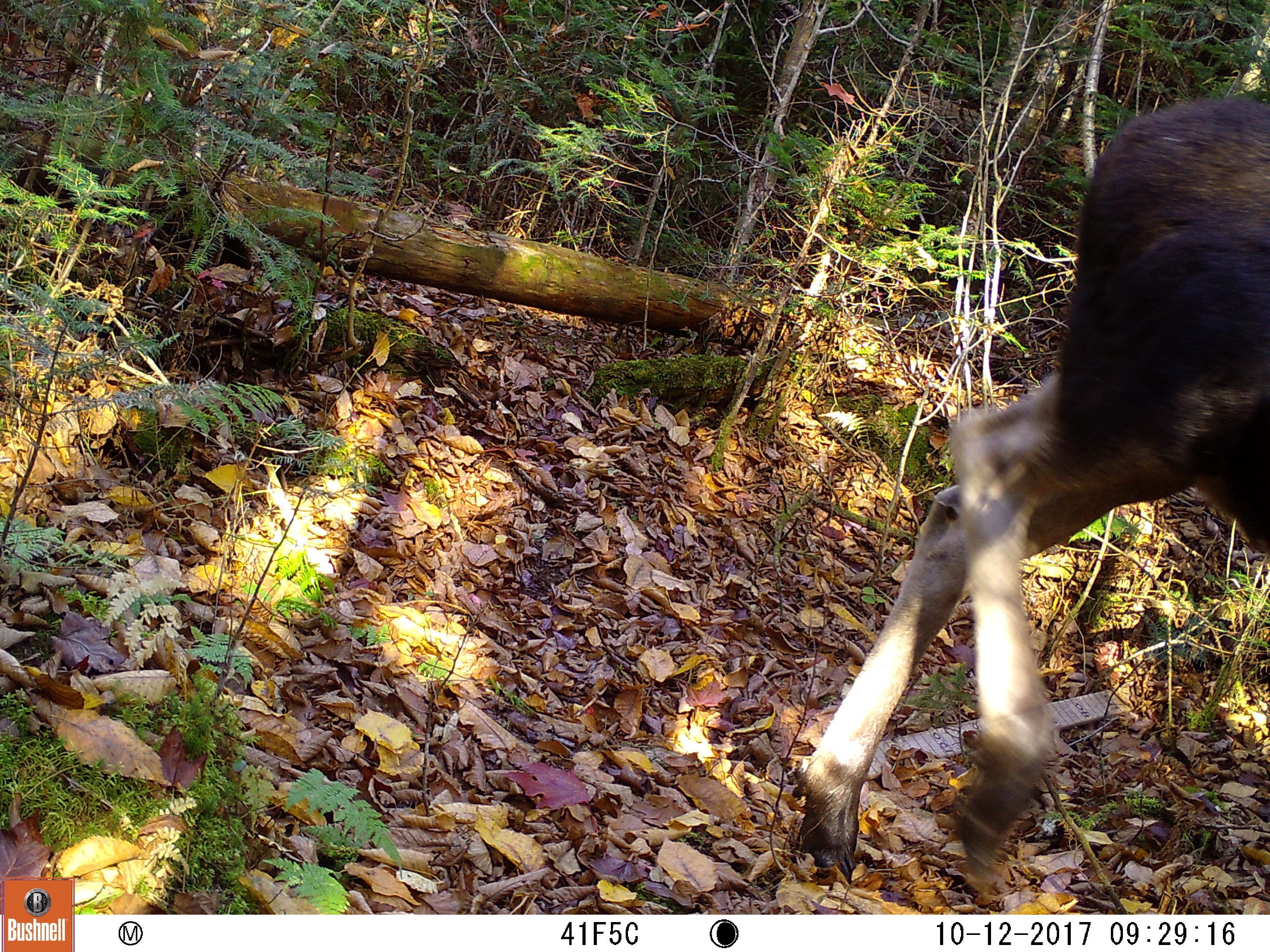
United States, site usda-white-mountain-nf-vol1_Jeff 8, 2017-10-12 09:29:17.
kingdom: Animalia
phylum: Chordata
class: Mammalia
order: Artiodactyla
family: Cervidae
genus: Alces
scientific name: Alces alces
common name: moose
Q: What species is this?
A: Moose (Alces alces).